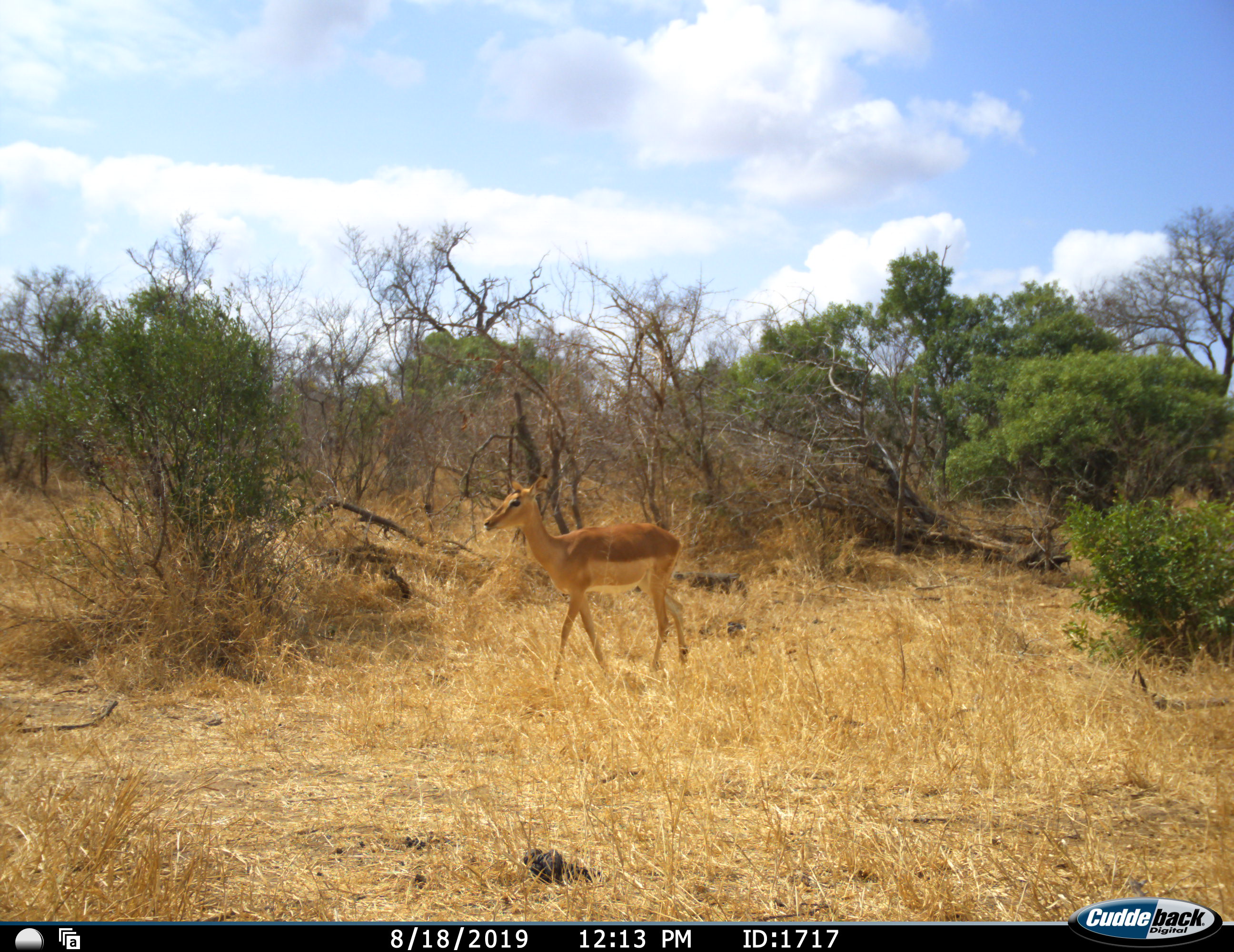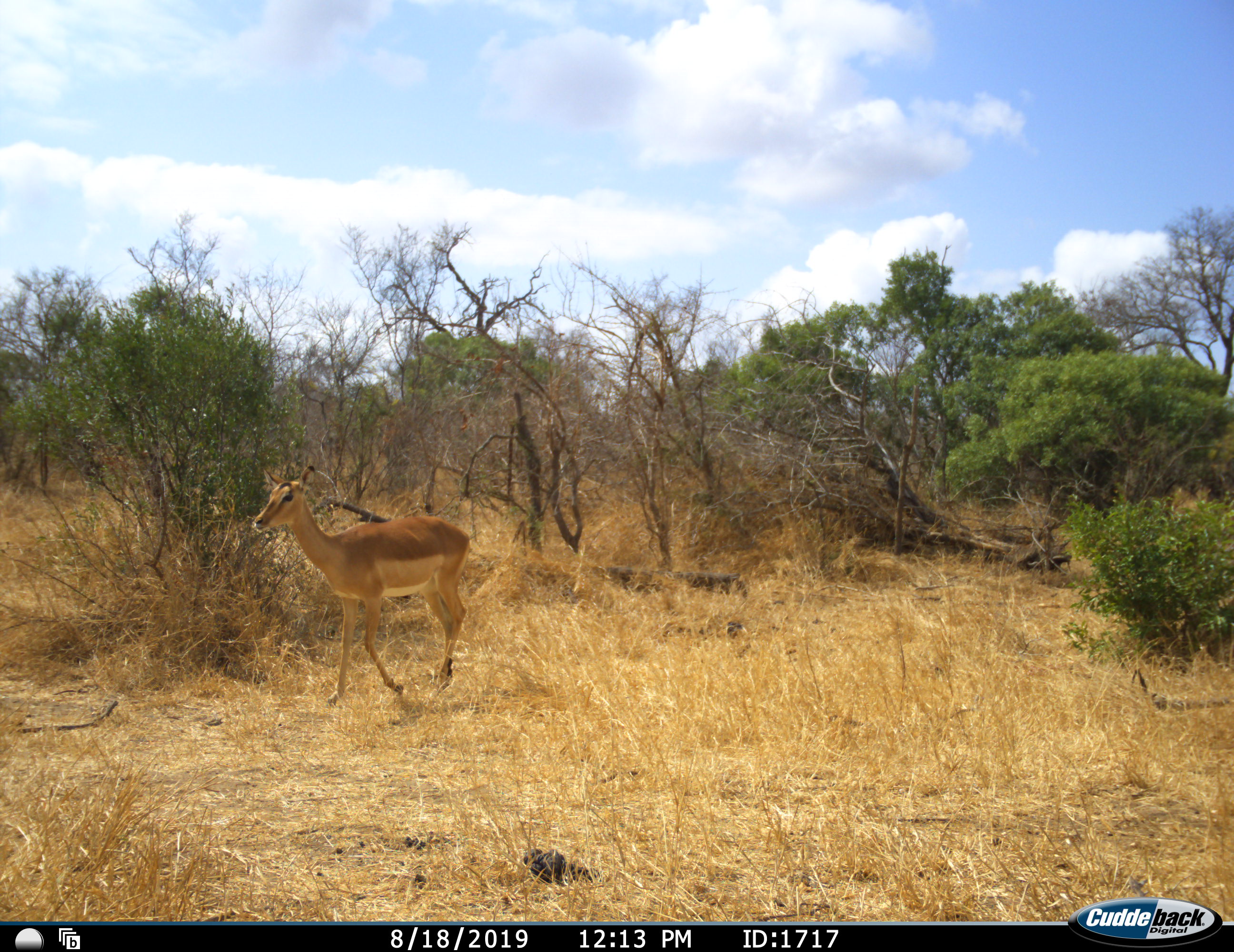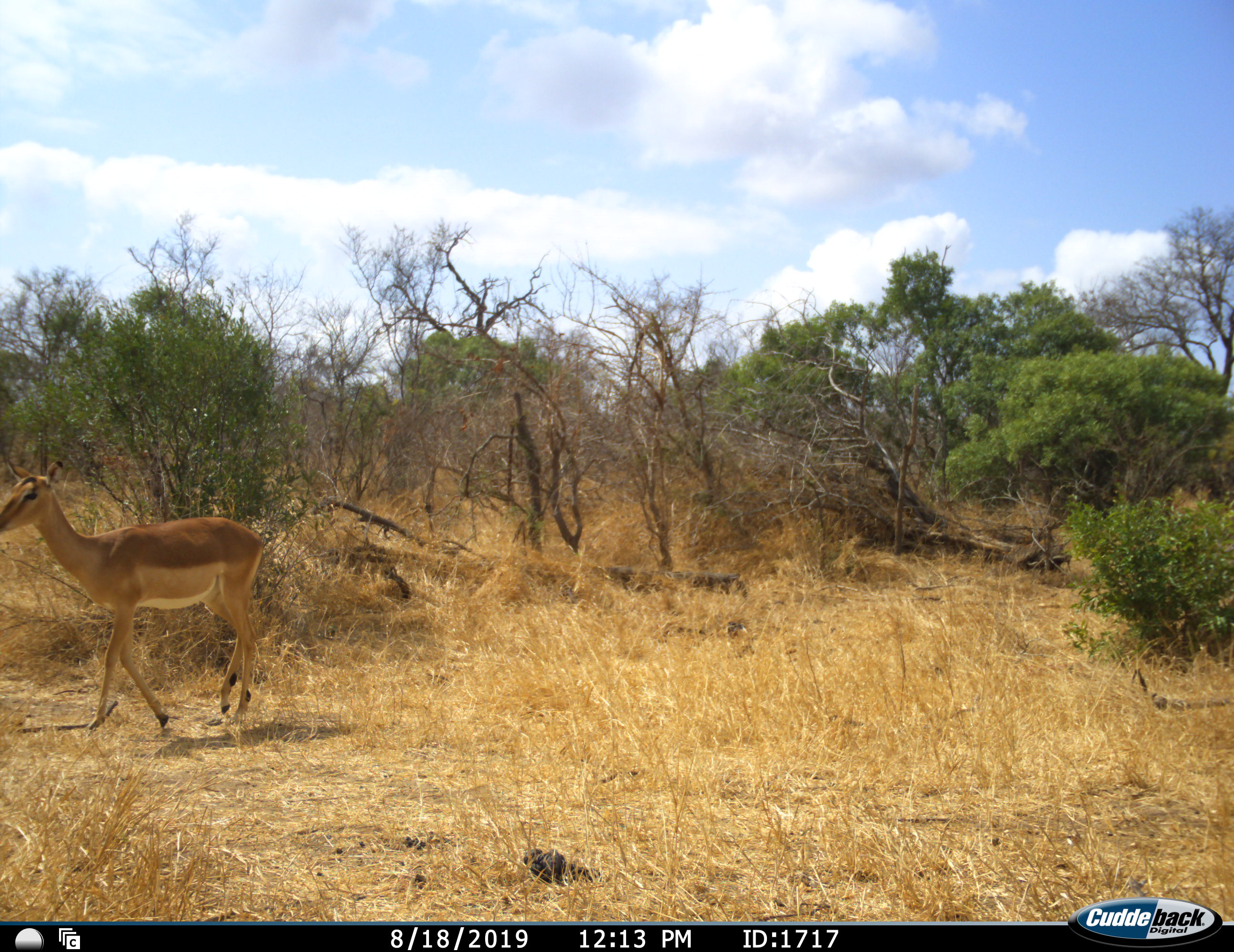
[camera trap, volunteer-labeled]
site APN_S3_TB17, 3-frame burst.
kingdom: Animalia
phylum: Chordata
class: Mammalia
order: Artiodactyla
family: Bovidae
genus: Aepyceros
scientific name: Aepyceros melampus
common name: impala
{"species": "impala (Aepyceros melampus)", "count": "1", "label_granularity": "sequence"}